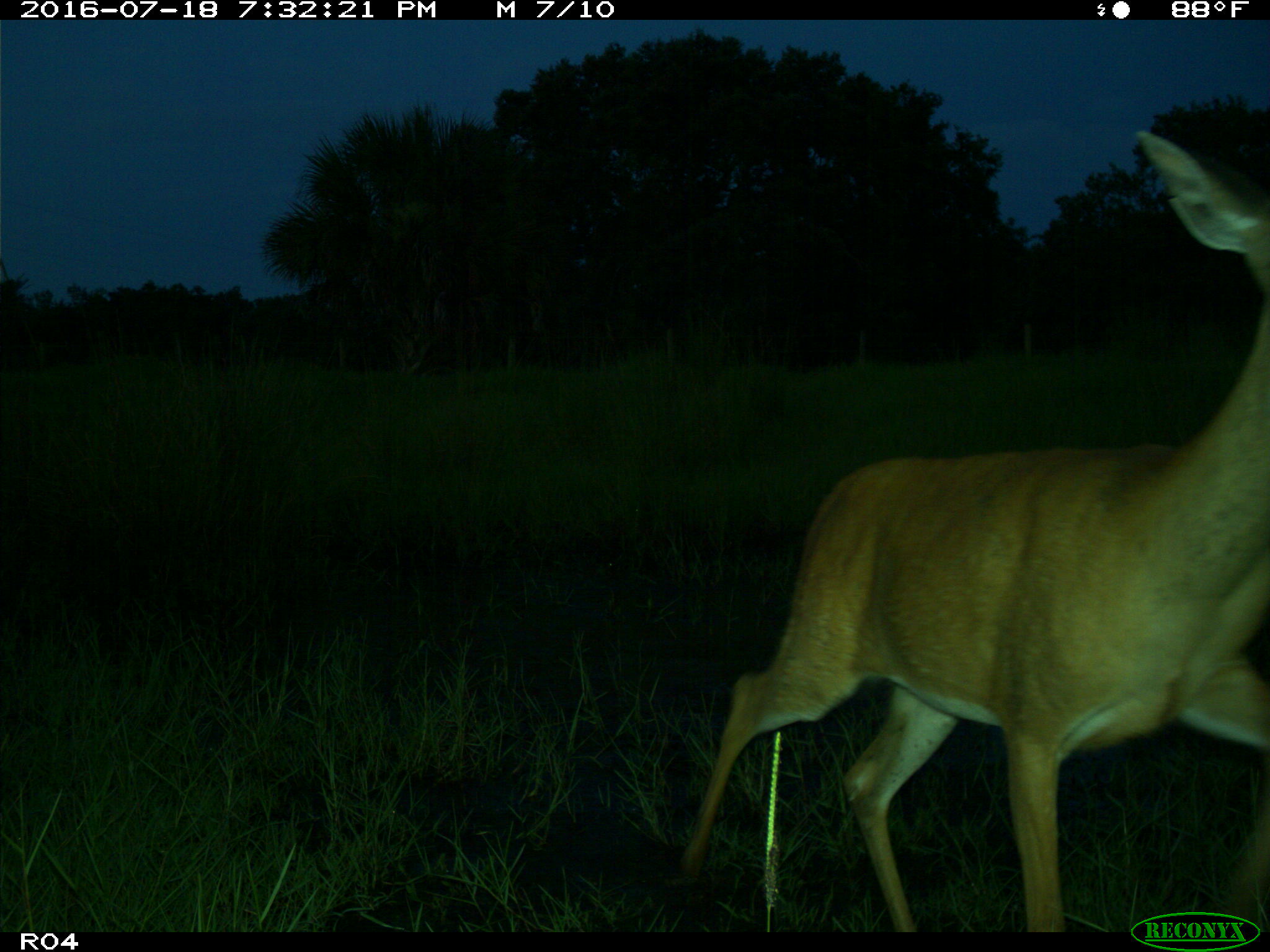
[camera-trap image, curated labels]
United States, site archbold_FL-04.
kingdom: Animalia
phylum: Chordata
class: Mammalia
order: Artiodactyla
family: Cervidae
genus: Odocoileus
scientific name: Odocoileus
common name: deer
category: unidentified deer